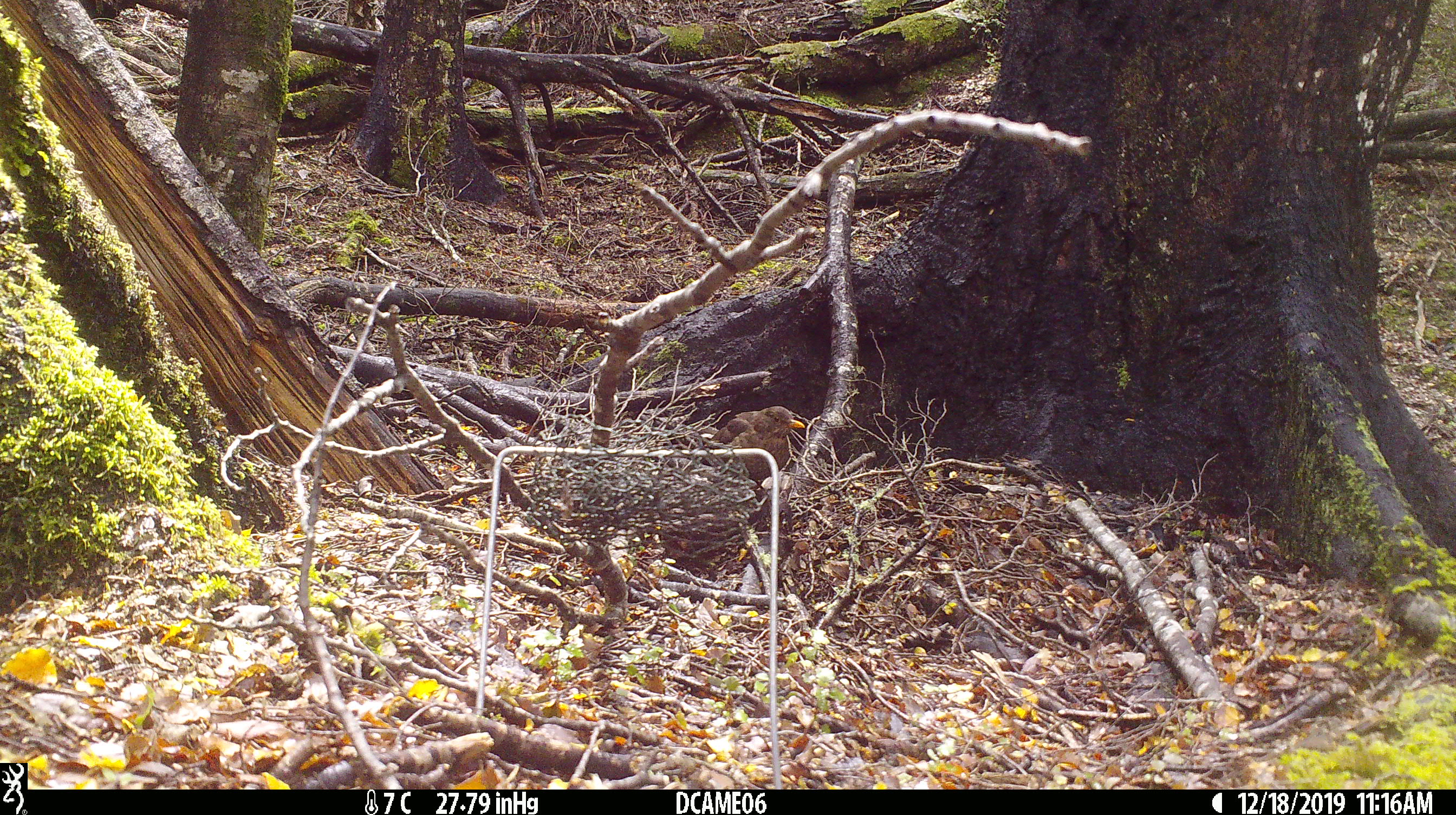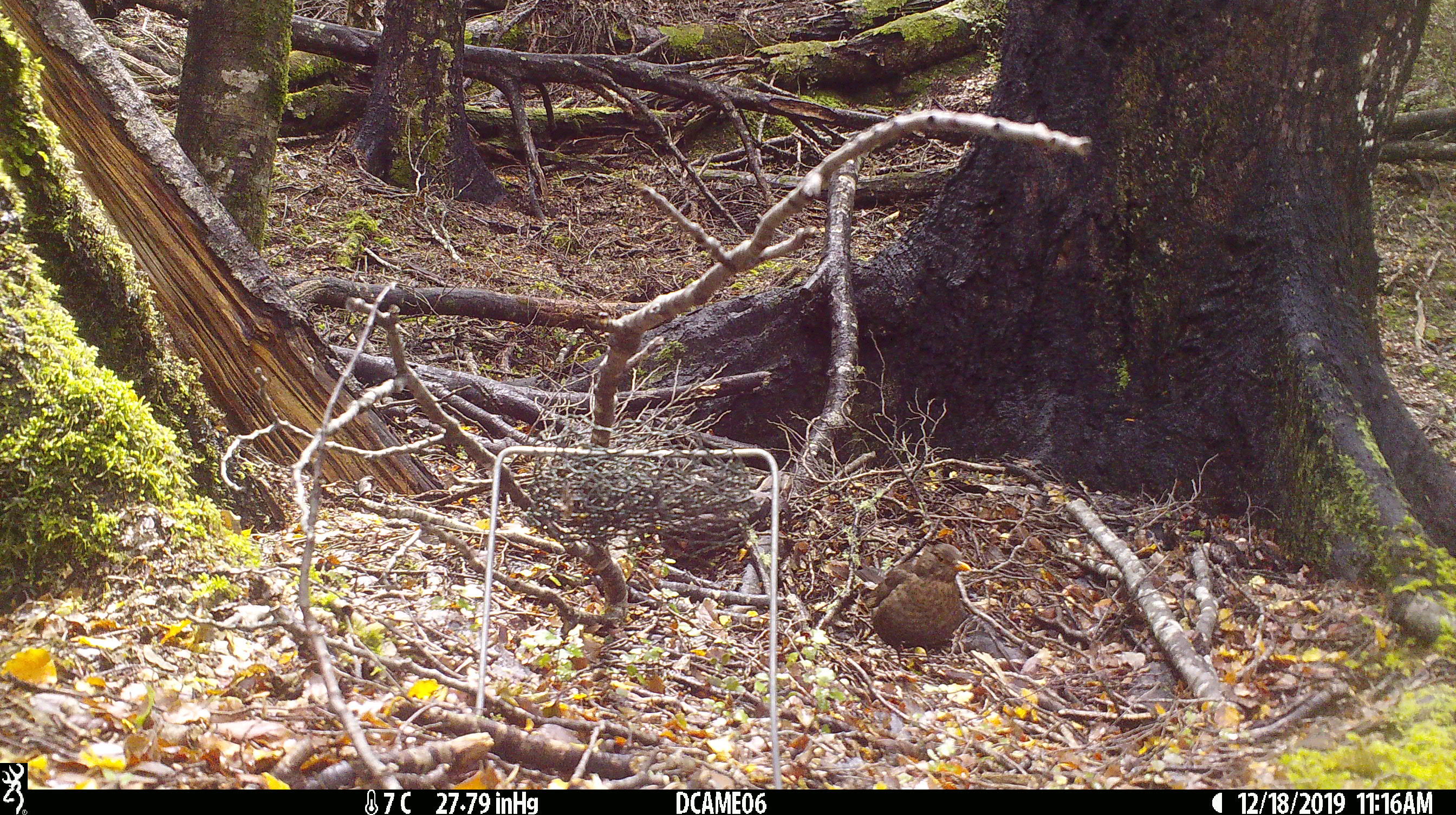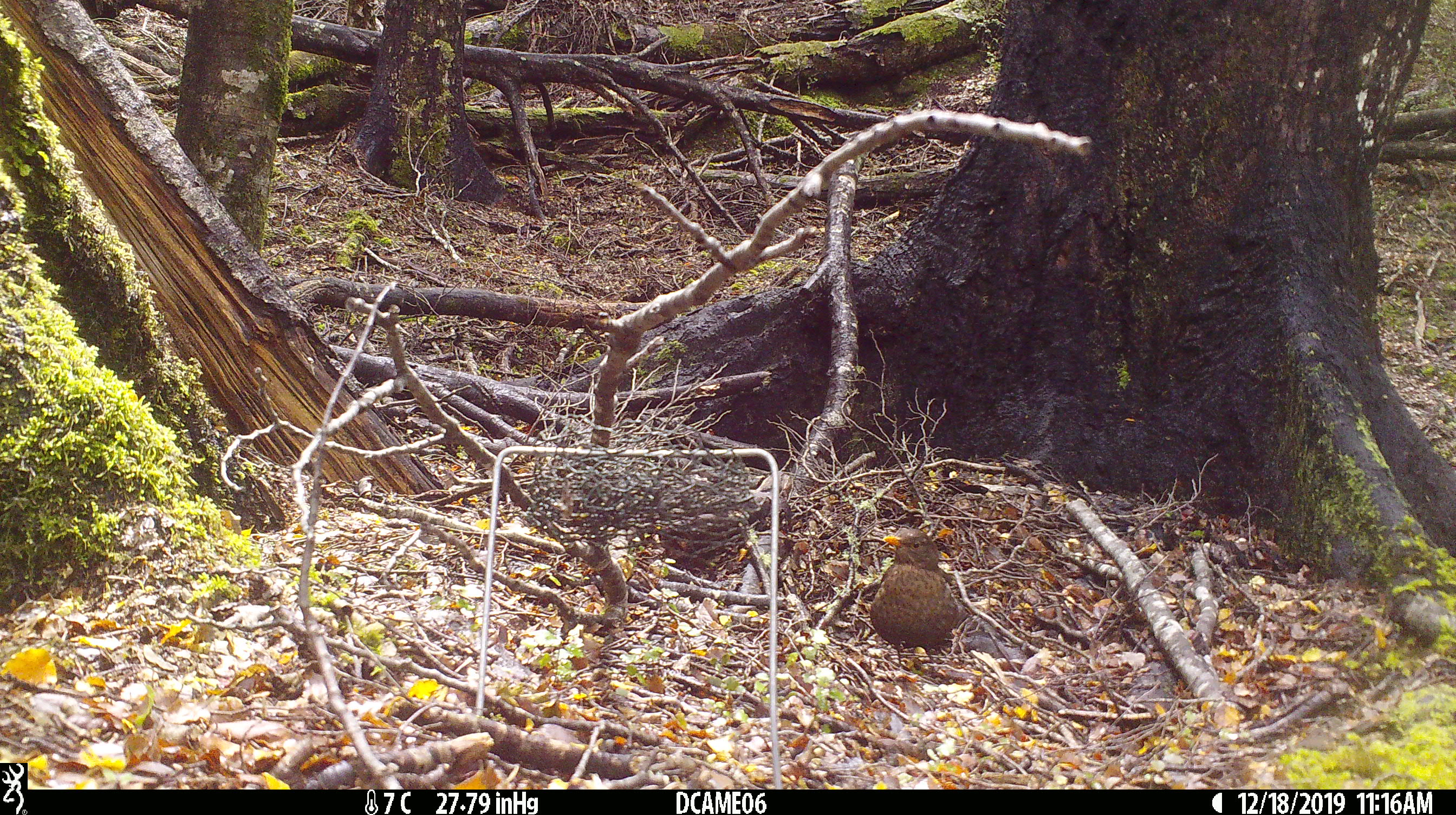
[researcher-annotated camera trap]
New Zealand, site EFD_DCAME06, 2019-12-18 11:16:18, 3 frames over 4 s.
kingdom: Animalia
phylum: Chordata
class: Aves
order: Passeriformes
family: Turdidae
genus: Turdus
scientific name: Turdus merula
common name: eurasian blackbird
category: blackbird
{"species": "blackbird (eurasian blackbird) (Turdus merula)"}